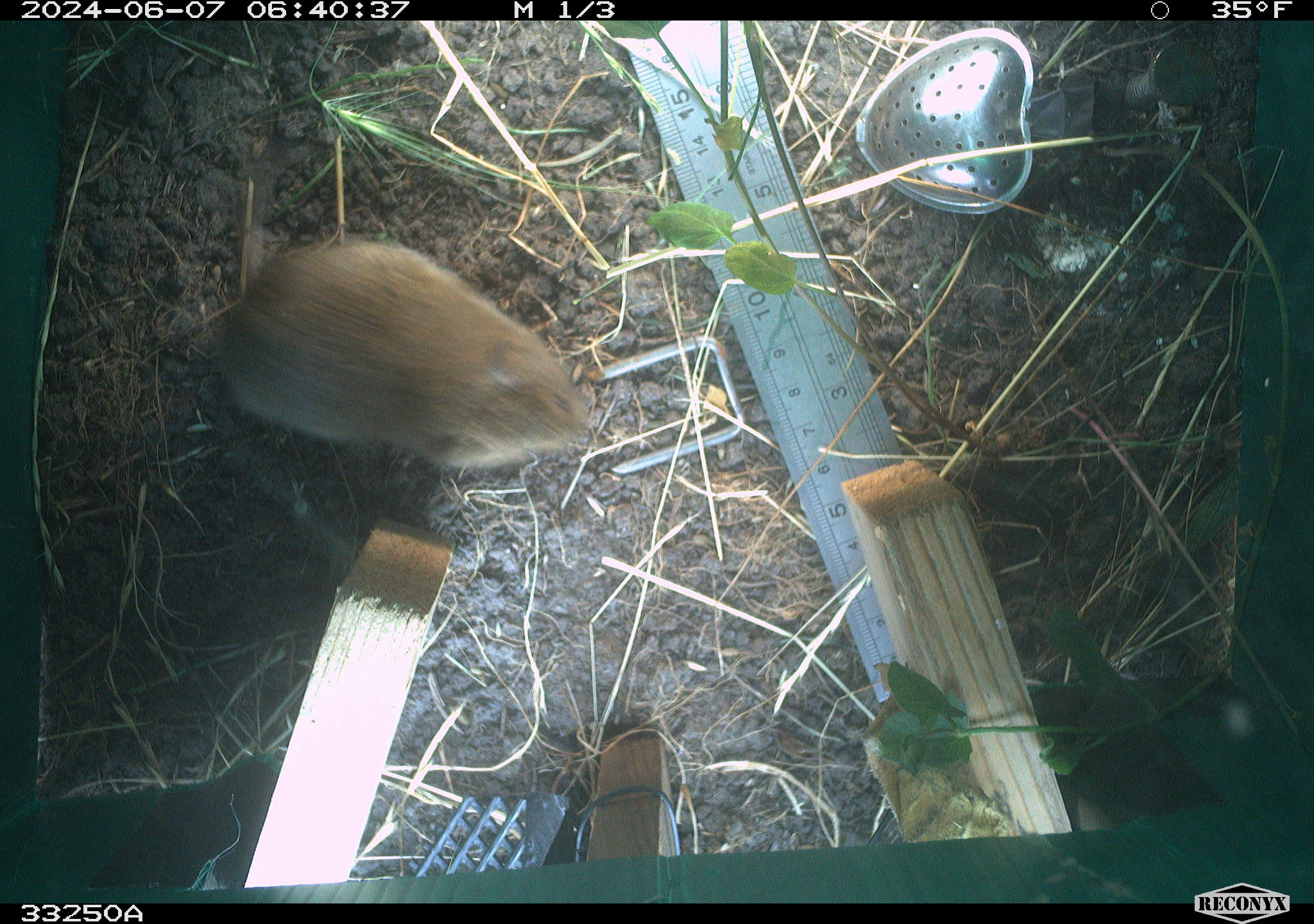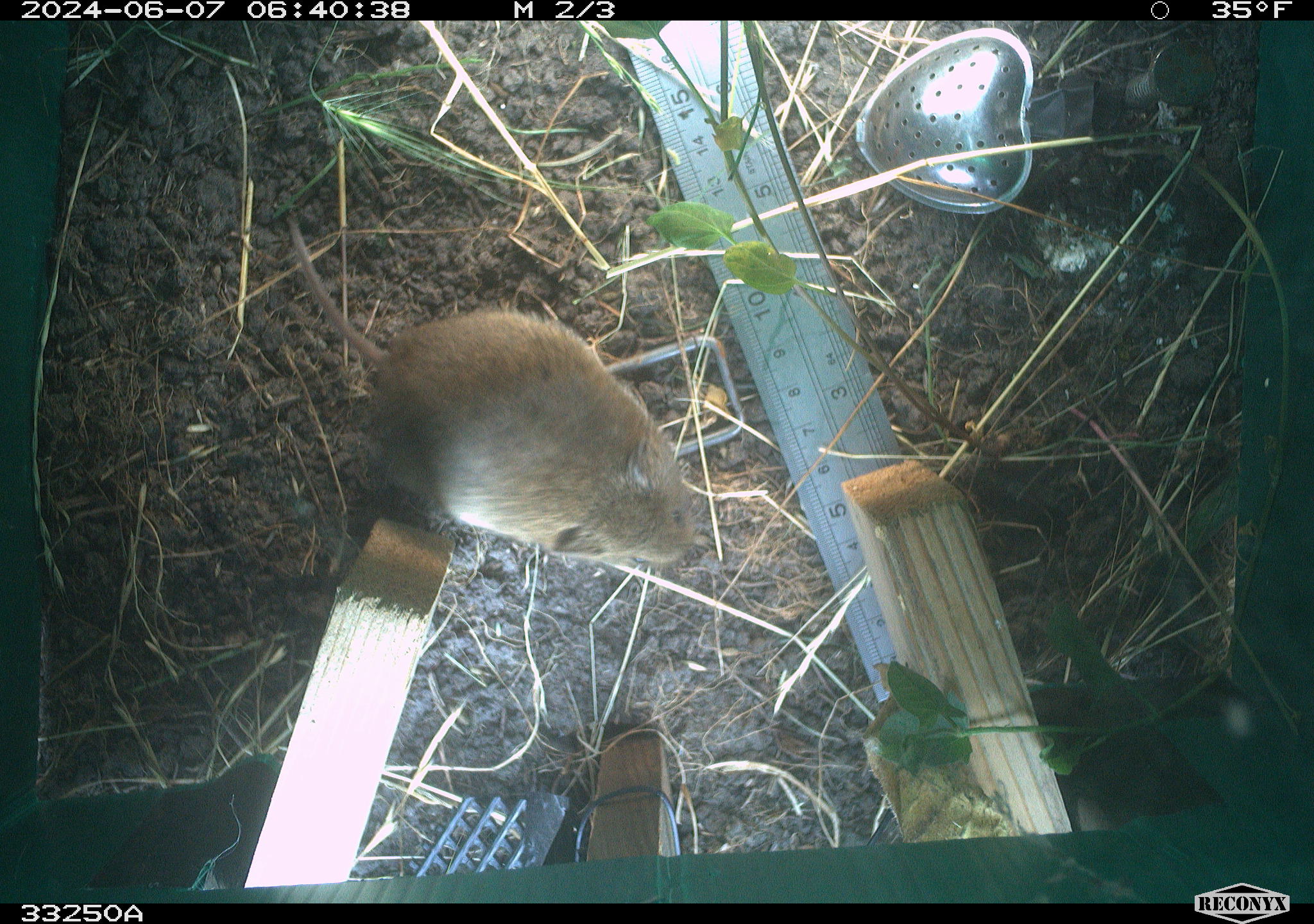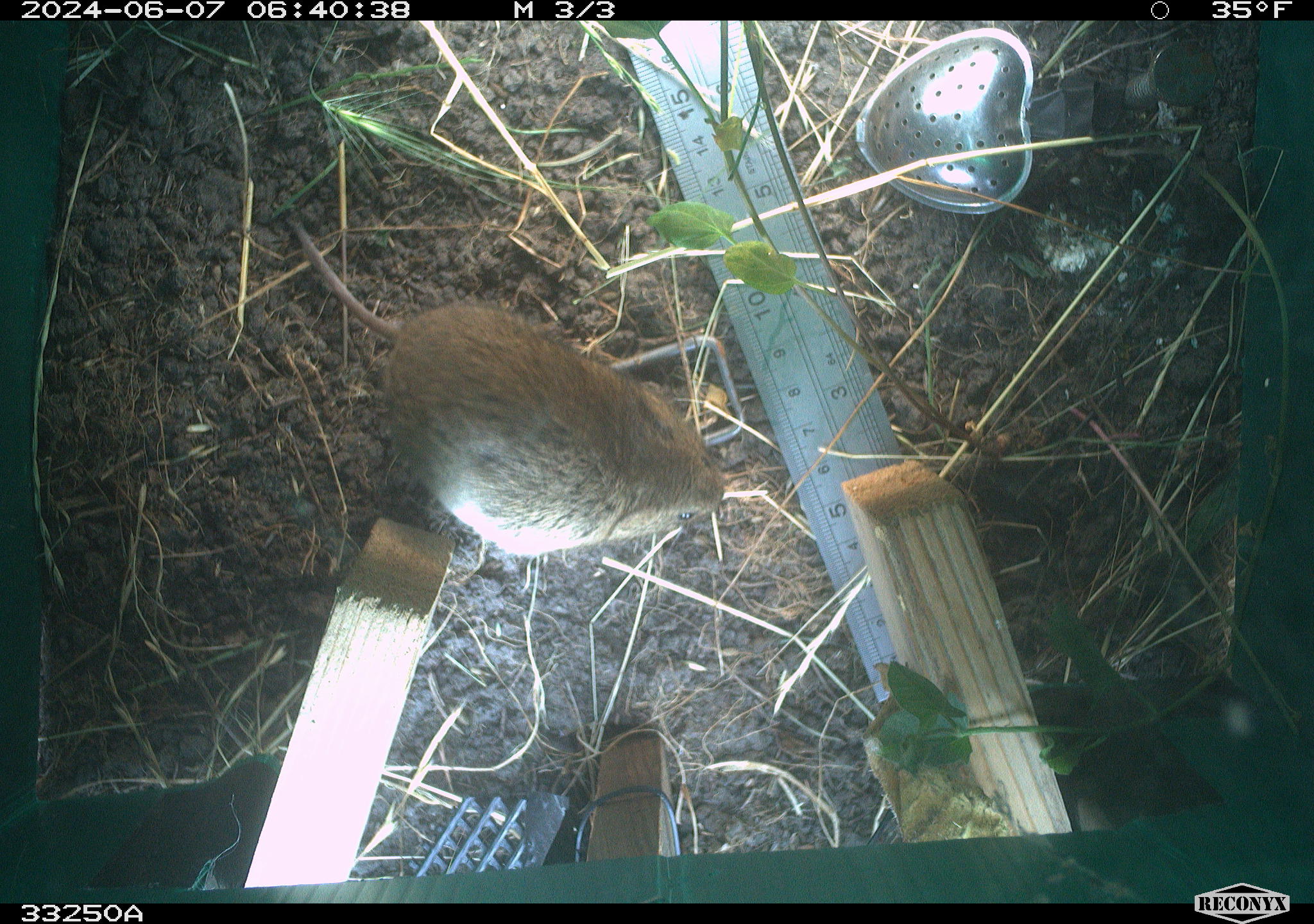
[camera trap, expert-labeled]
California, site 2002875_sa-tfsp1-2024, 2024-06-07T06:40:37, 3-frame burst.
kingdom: Animalia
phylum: Chordata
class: Mammalia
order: Rodentia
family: Cricetidae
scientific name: Arvicolinae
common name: voles, lemmings, and muskrats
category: arvicolinae subfamily